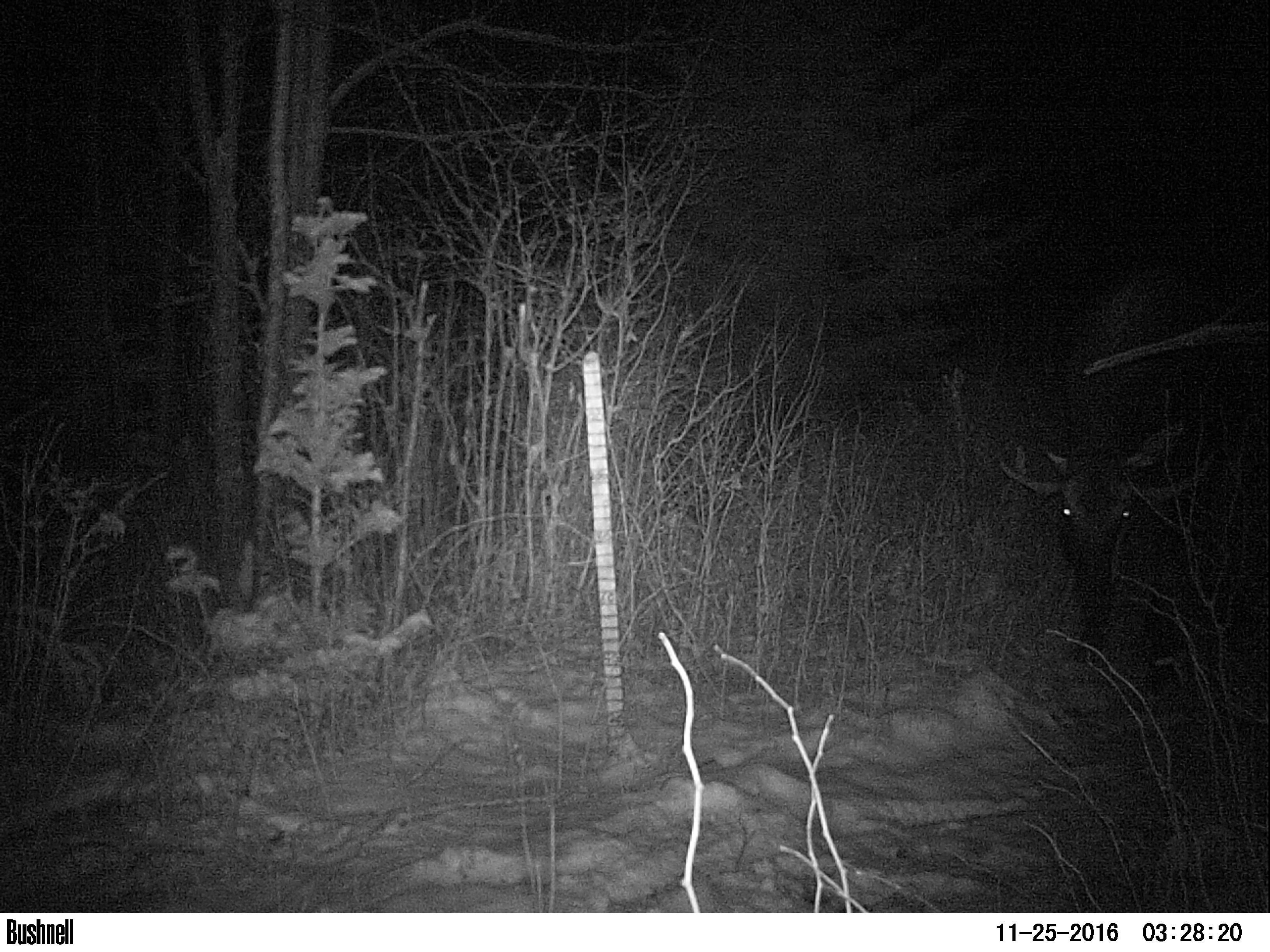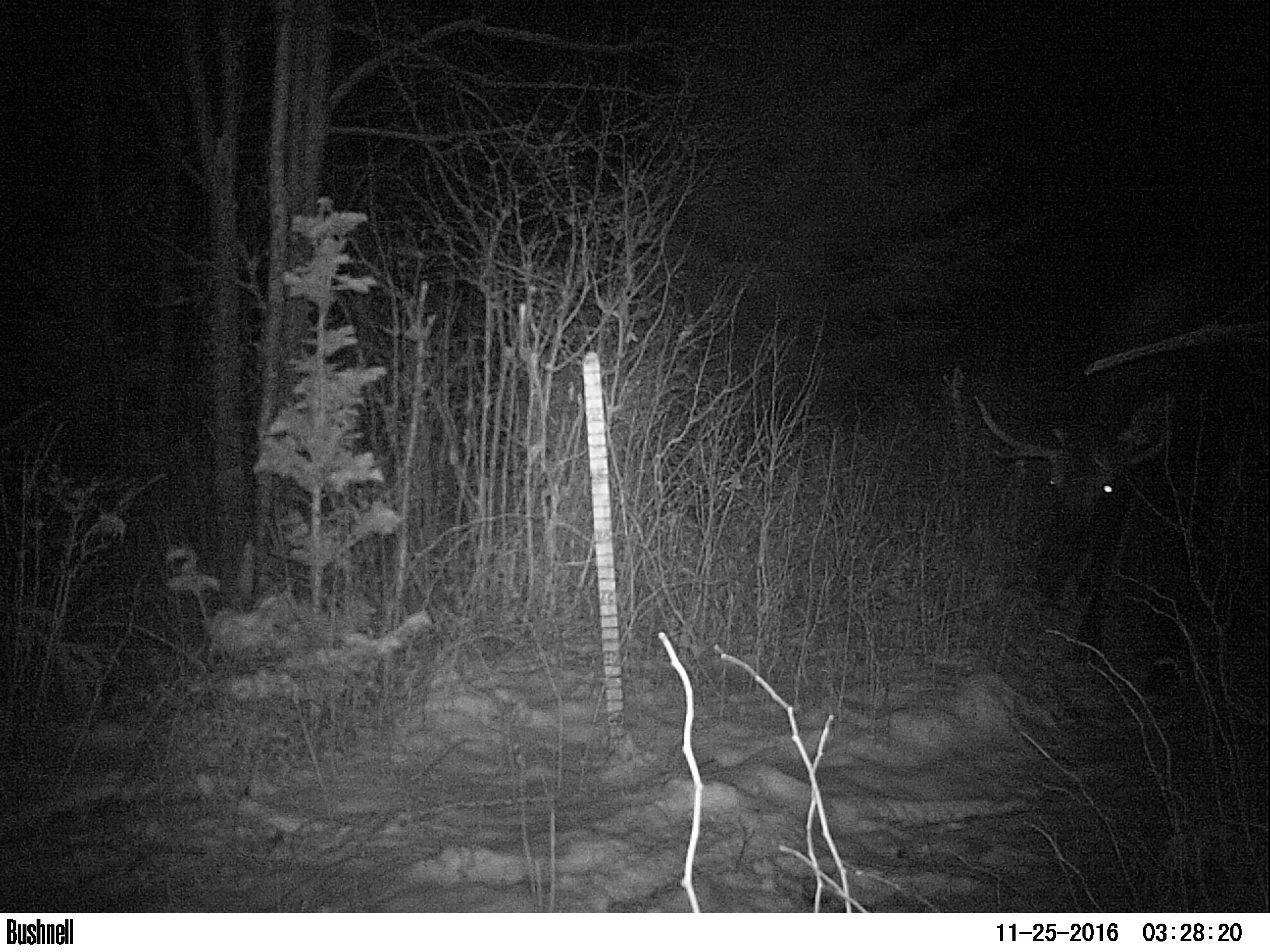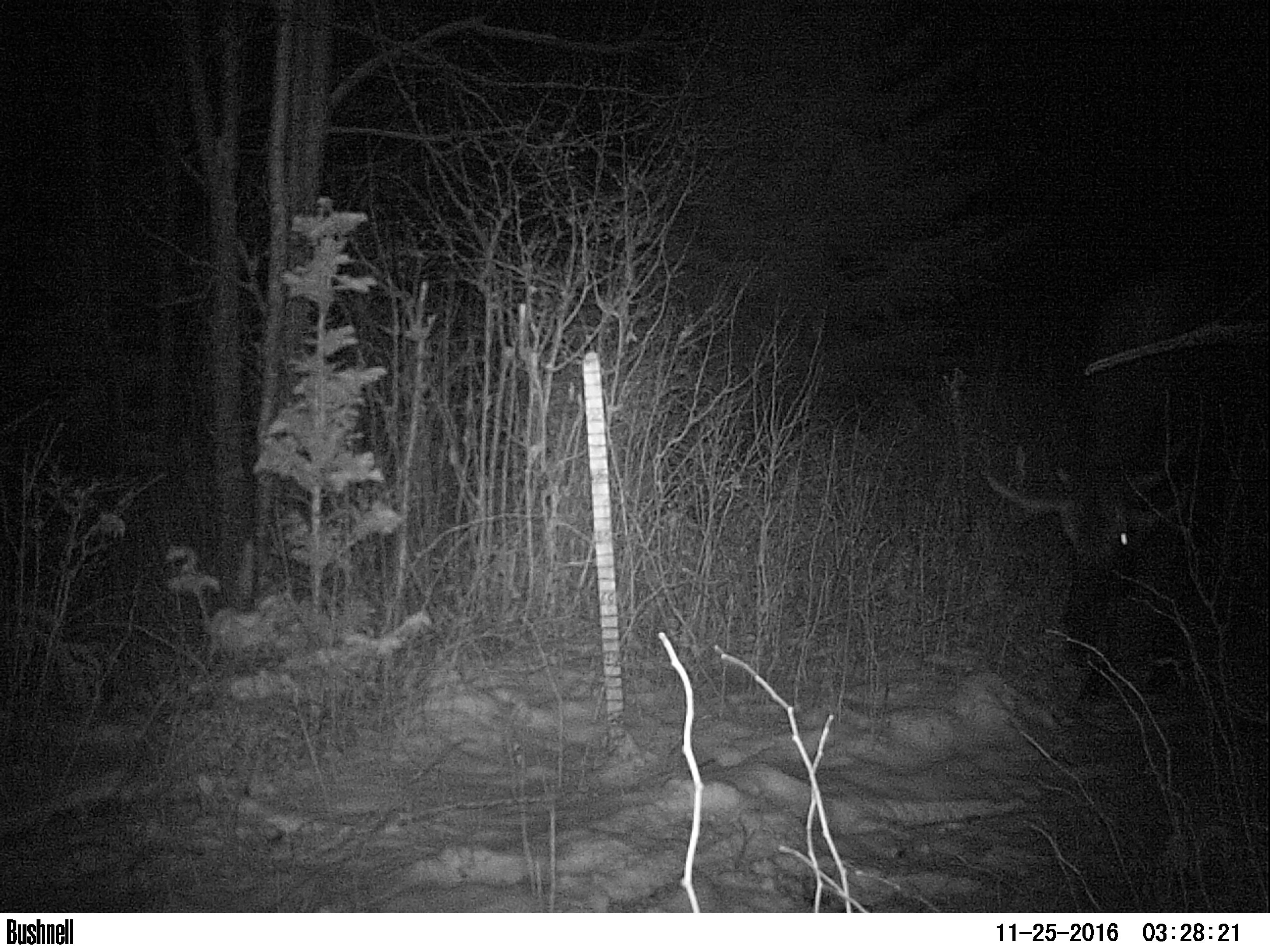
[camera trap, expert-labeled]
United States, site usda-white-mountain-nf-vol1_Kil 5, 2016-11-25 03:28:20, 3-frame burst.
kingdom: Animalia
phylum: Chordata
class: Mammalia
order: Artiodactyla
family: Cervidae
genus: Alces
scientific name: Alces alces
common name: moose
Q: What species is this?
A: Moose (Alces alces).